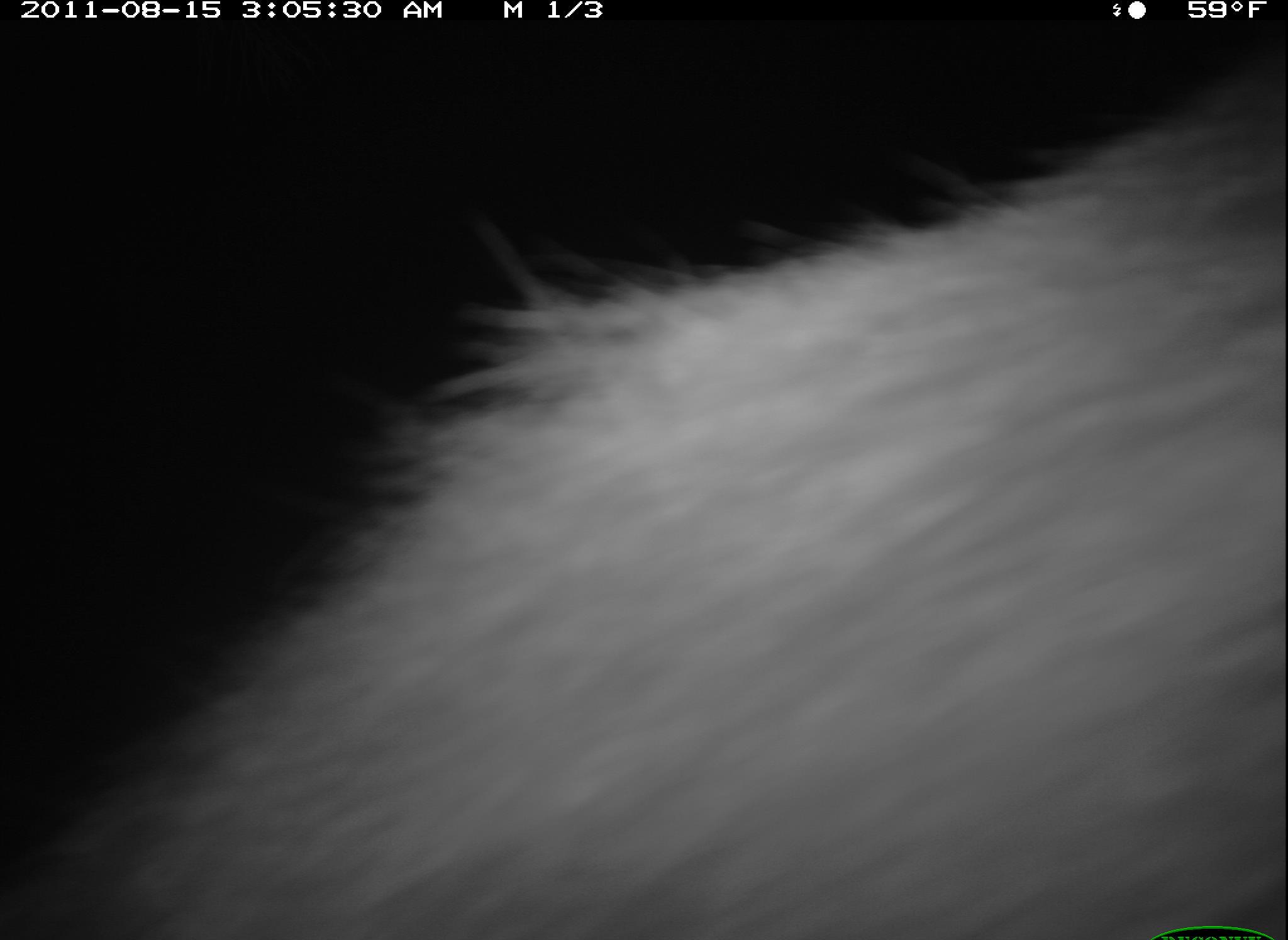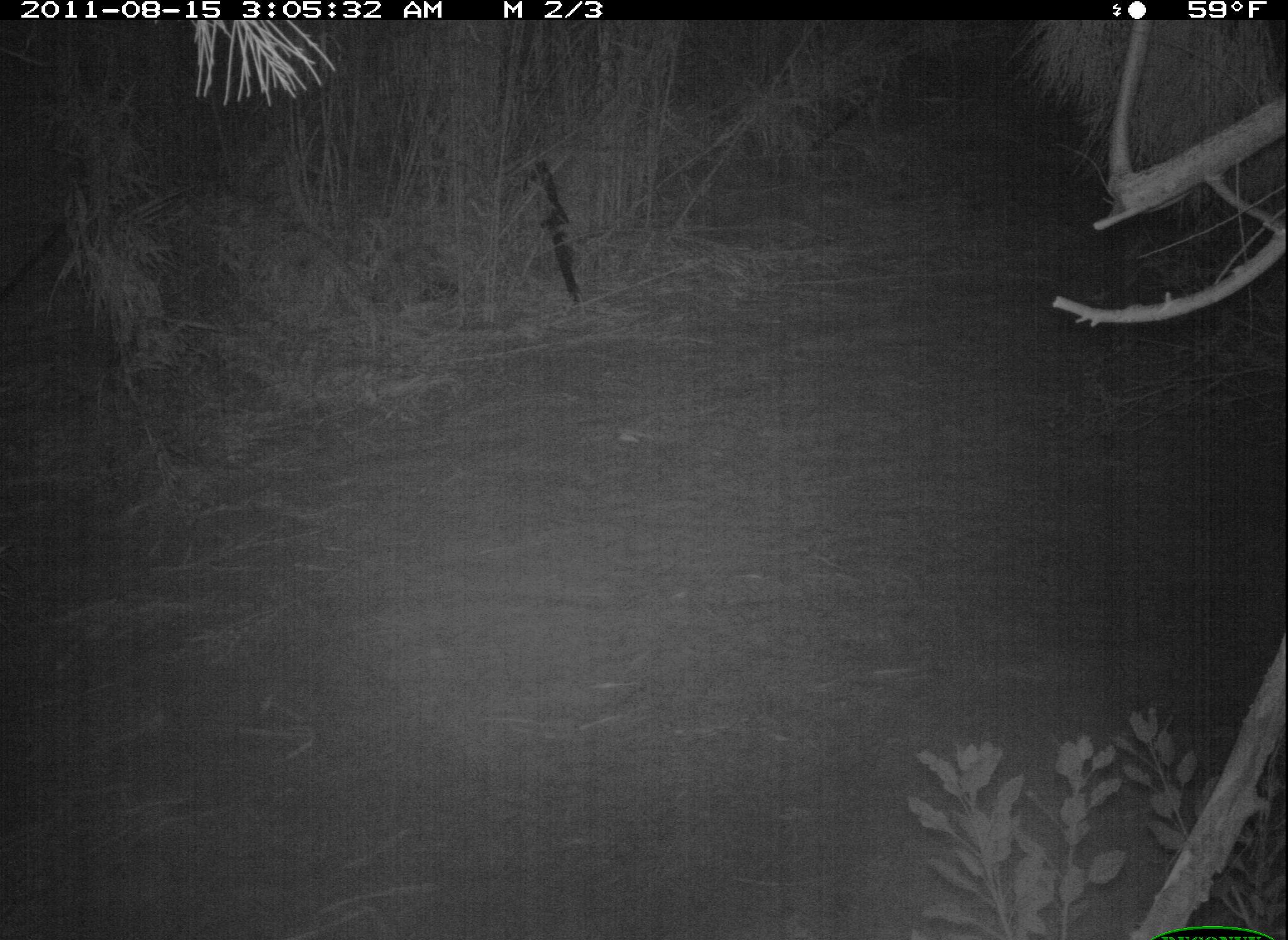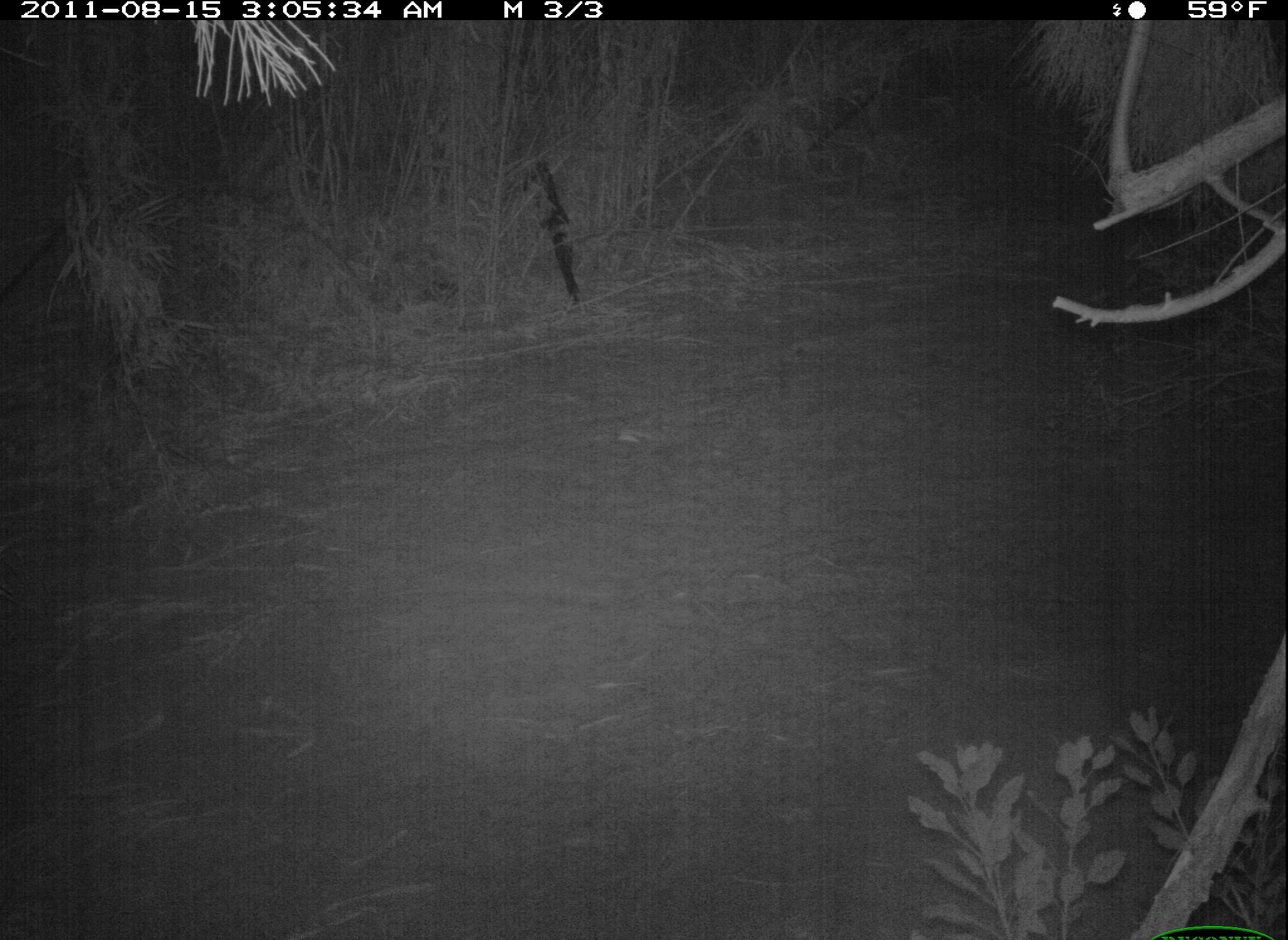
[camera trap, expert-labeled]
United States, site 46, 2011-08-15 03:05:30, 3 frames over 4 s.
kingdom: Animalia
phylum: Chordata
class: Mammalia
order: Carnivora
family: Procyonidae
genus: Procyon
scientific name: Procyon lotor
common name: raccoon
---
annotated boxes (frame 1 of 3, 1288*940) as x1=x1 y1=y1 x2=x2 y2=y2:
raccoon: x1=86 y1=104 x2=1279 y2=931